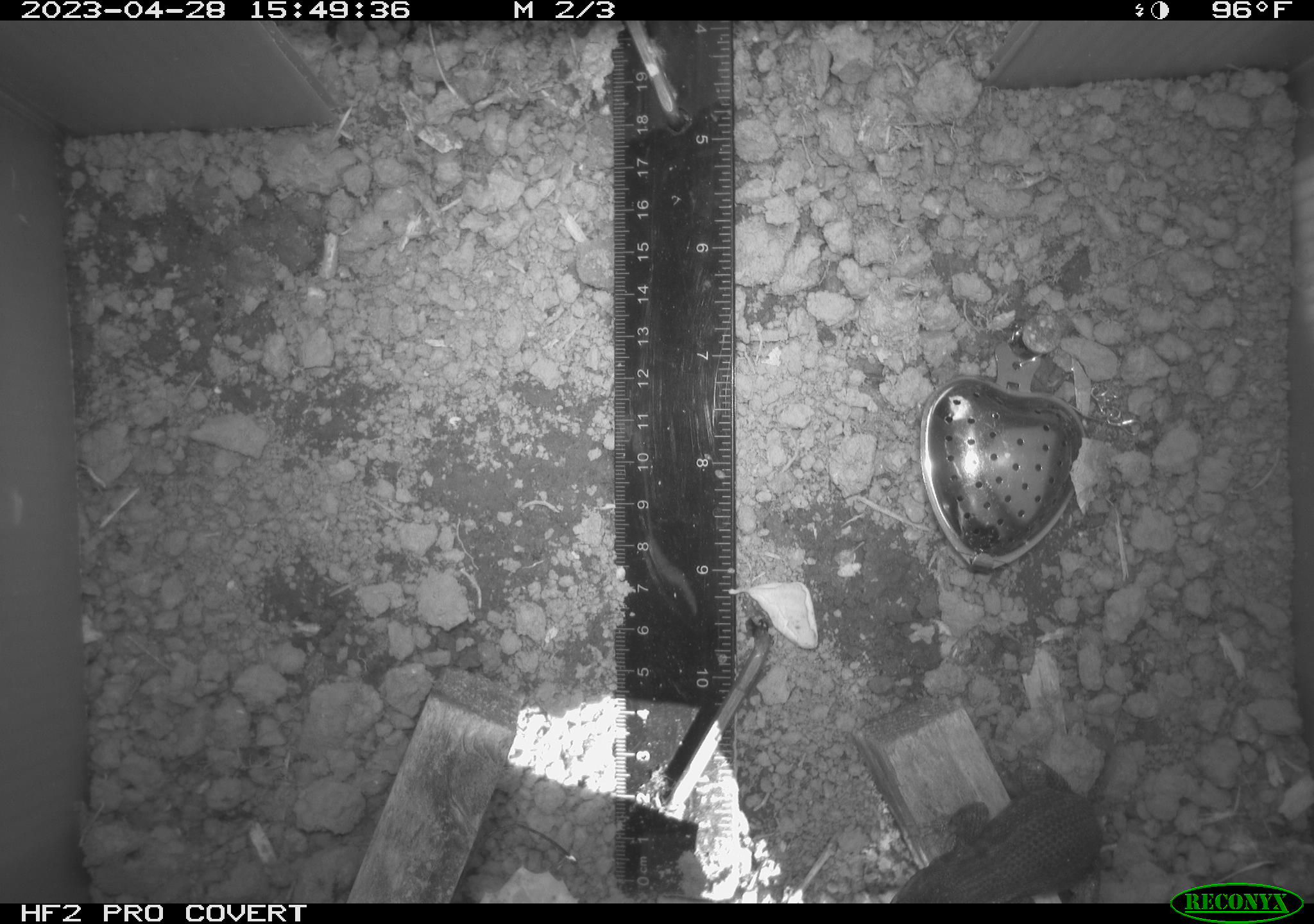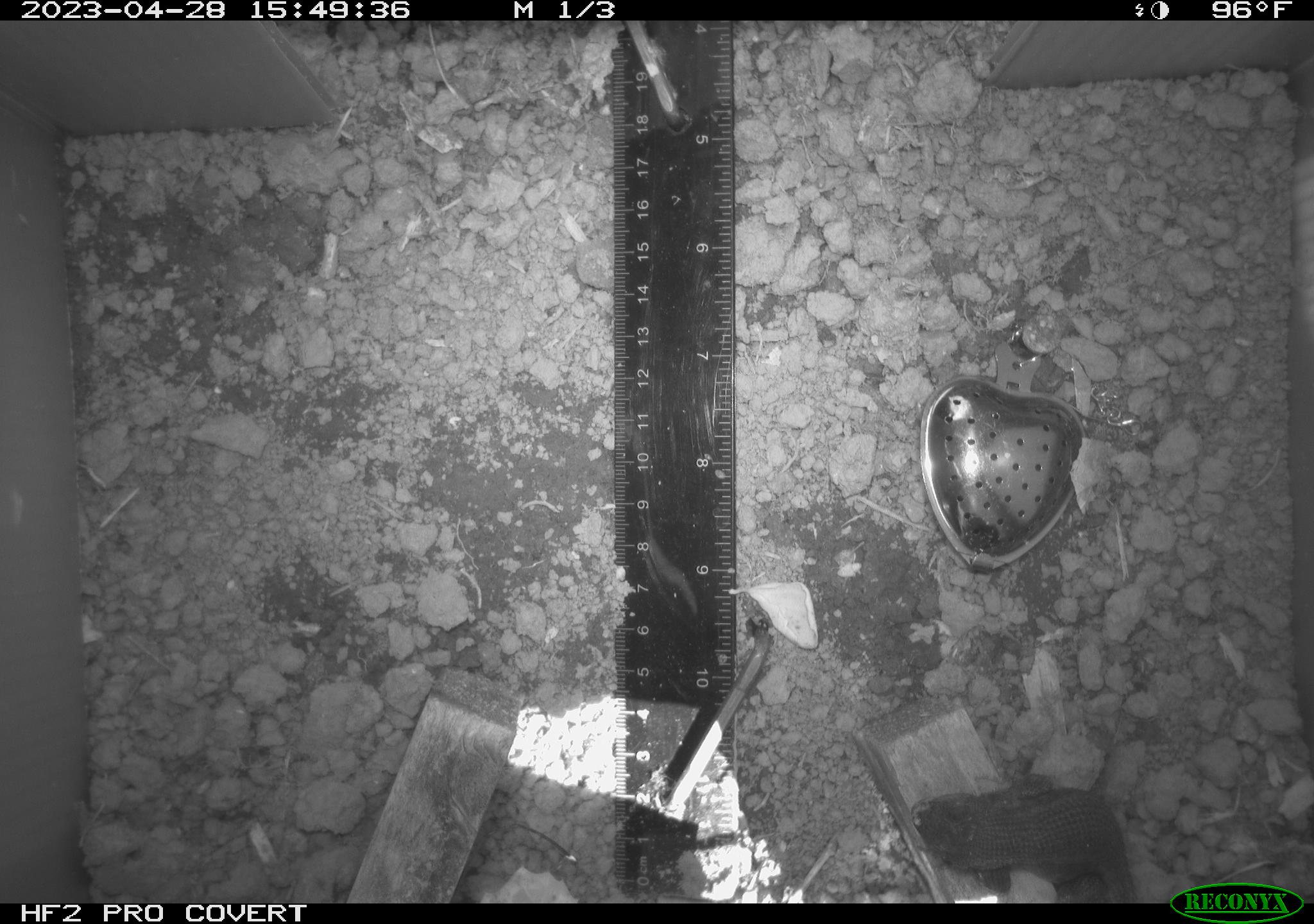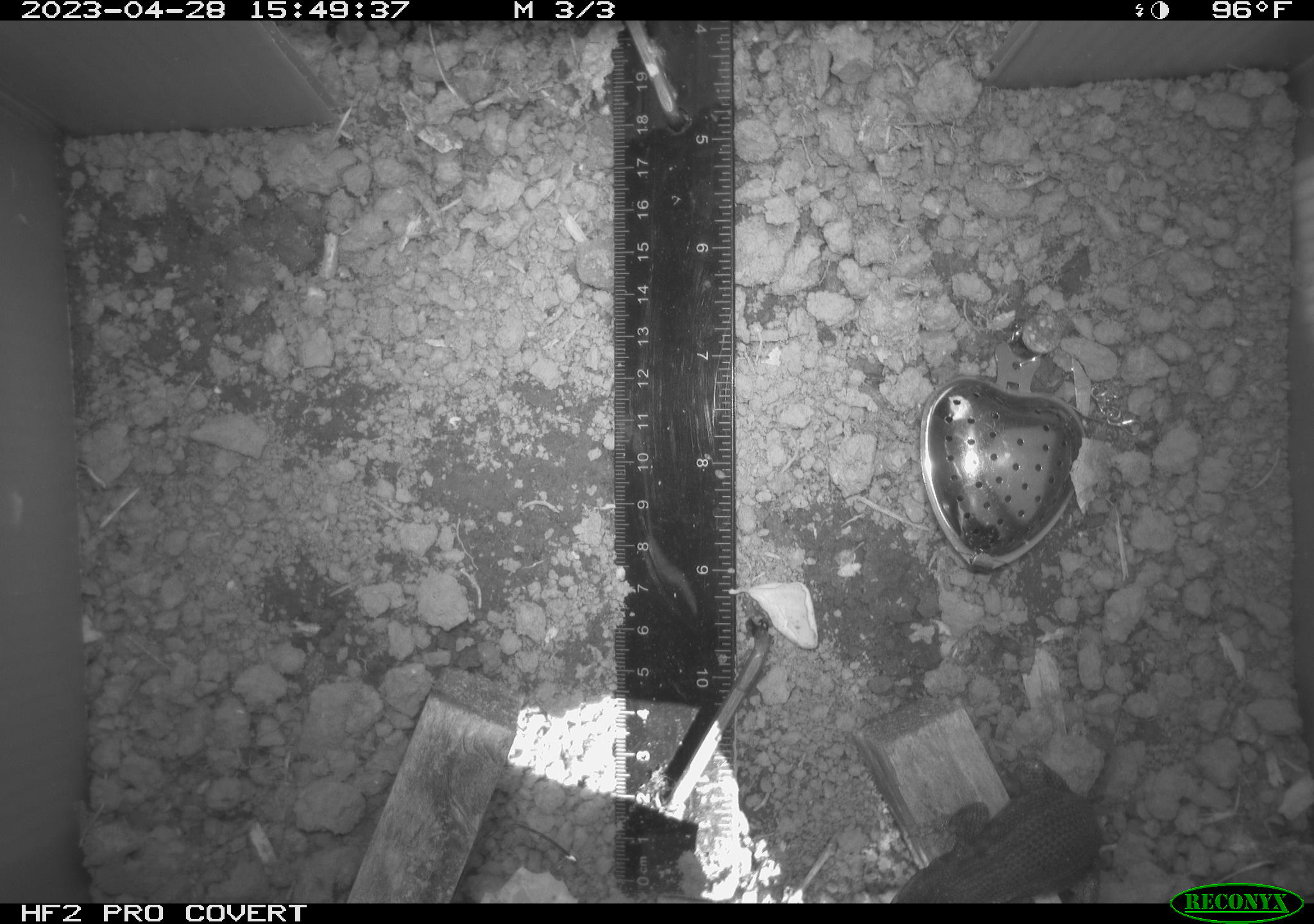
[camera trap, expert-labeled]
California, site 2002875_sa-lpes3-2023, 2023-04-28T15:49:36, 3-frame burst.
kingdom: Animalia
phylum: Chordata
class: Reptilia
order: Squamata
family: Phrynosomatidae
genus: Sceloporus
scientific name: Sceloporus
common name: spiny lizards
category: sceloporus species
Sceloporus species (spiny lizards) (Sceloporus).